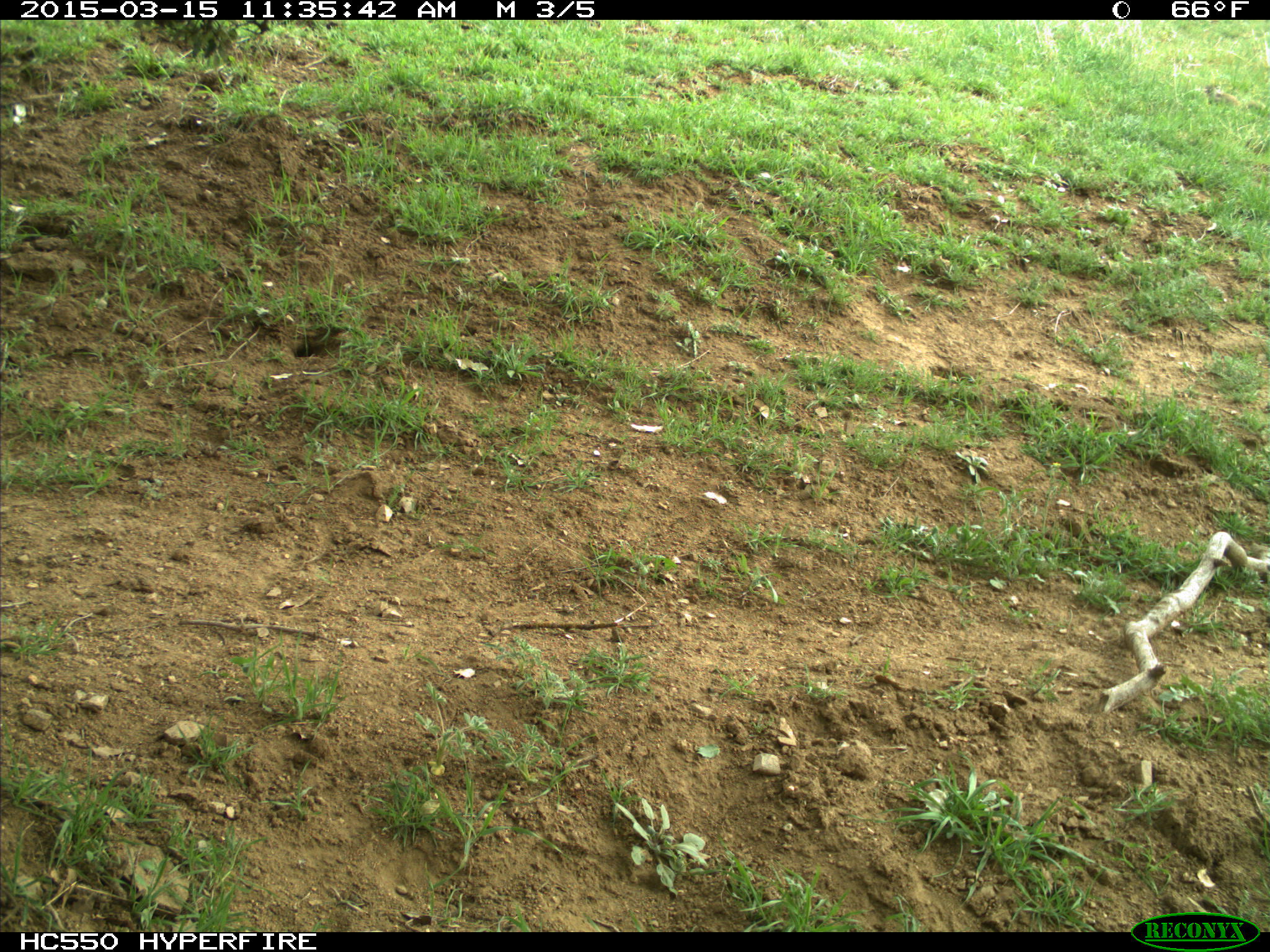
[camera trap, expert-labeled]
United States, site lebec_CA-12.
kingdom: Animalia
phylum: Chordata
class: Mammalia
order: Rodentia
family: Sciuridae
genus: Otospermophilus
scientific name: Otospermophilus beecheyi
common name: california ground squirrel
Otospermophilus beecheyi (california ground squirrel).